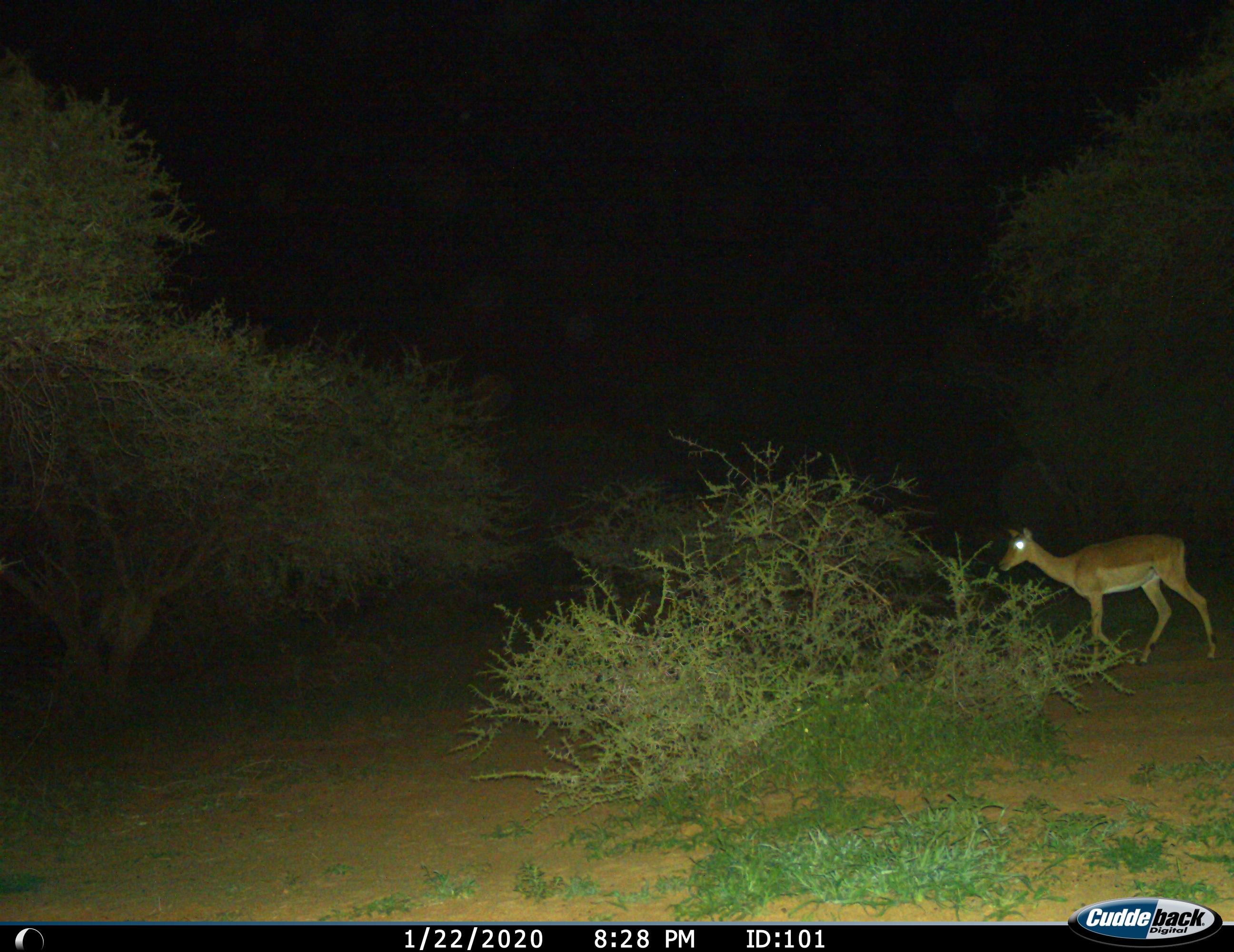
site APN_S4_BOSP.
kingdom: Animalia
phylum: Chordata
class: Mammalia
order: Artiodactyla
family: Bovidae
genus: Aepyceros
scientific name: Aepyceros melampus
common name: impala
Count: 1.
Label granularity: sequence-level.